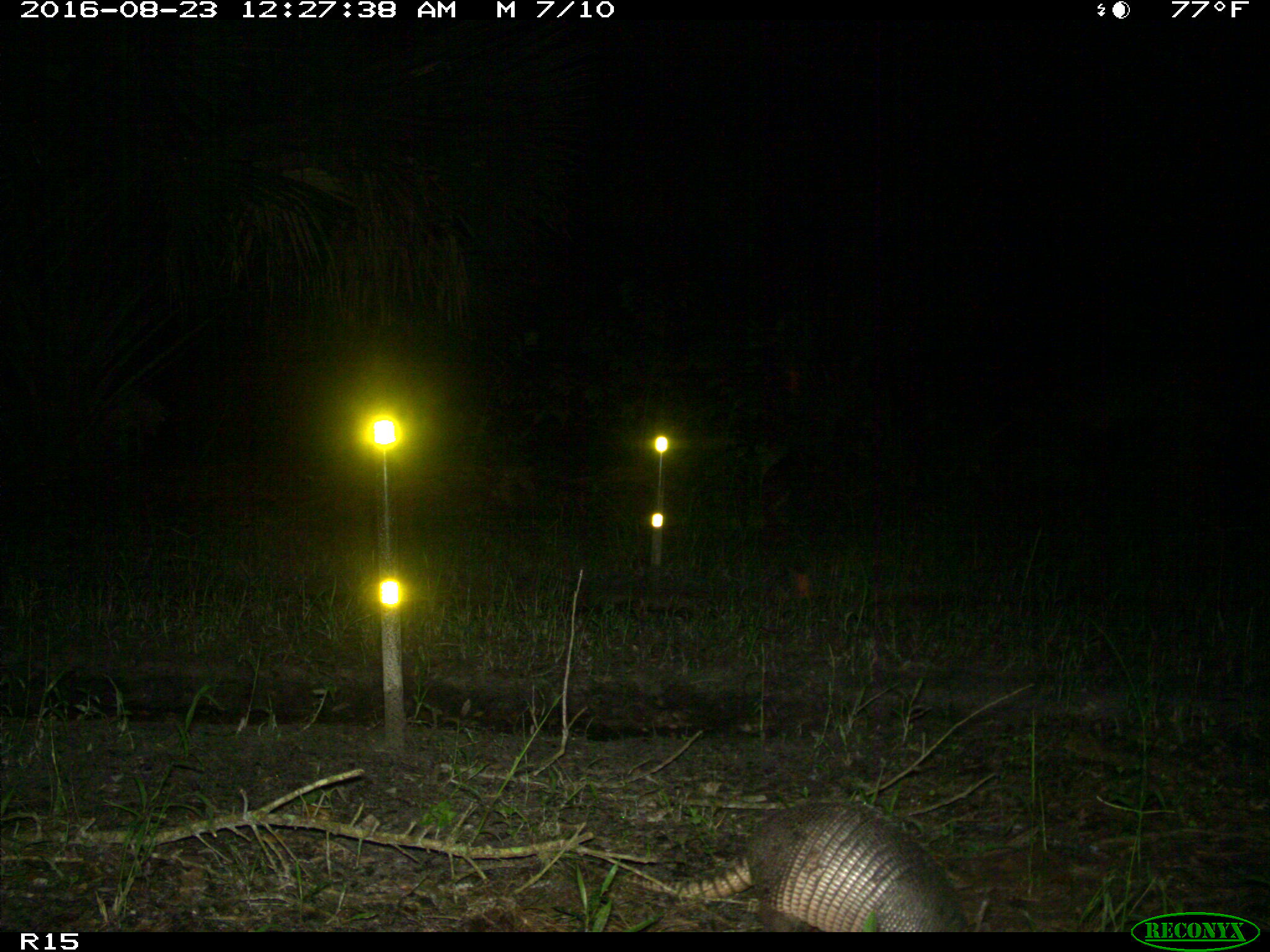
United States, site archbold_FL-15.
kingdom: Animalia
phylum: Chordata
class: Mammalia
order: Cingulata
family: Dasypodidae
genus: Dasypus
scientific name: Dasypus novemcinctus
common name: nine-banded armadillo